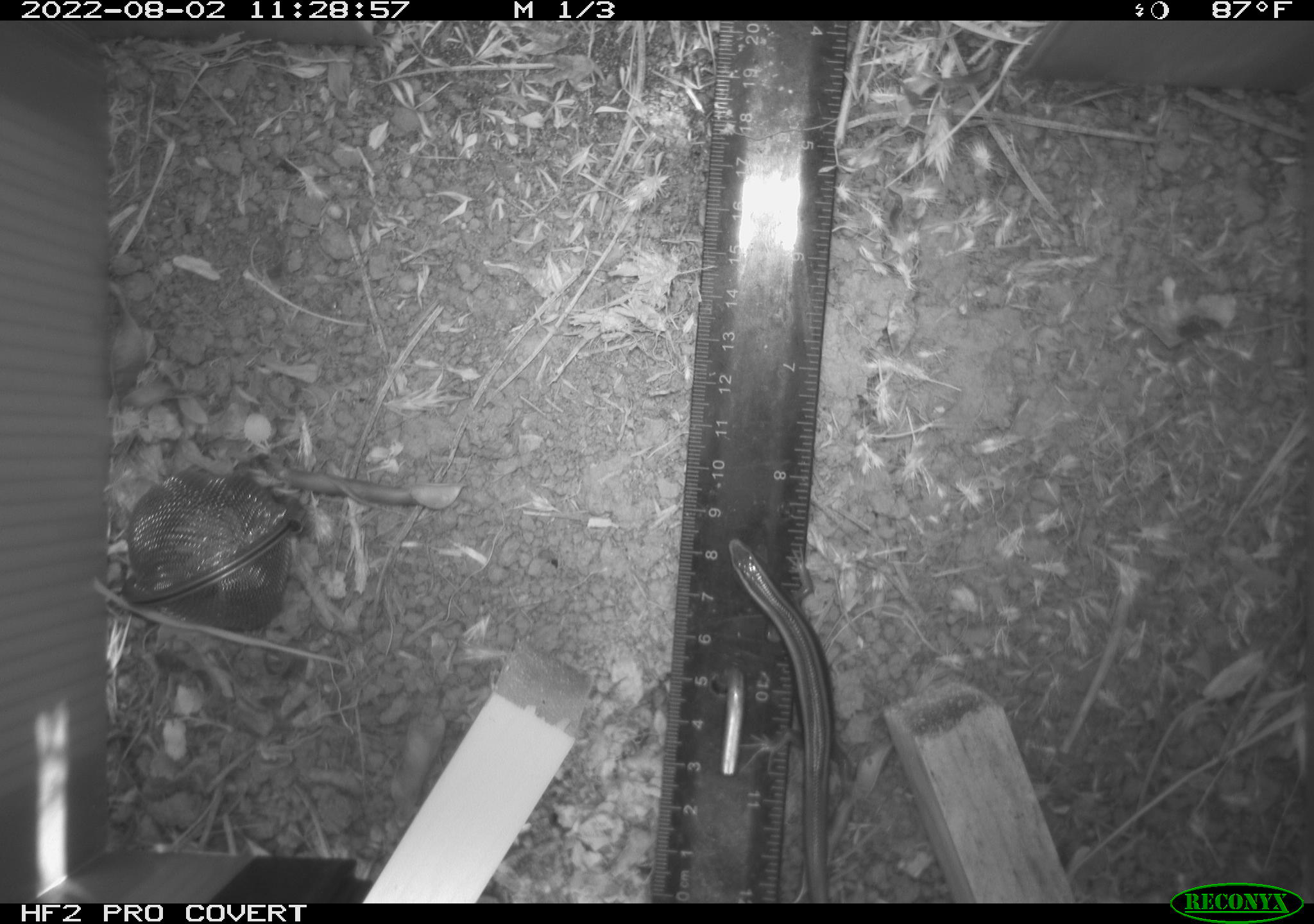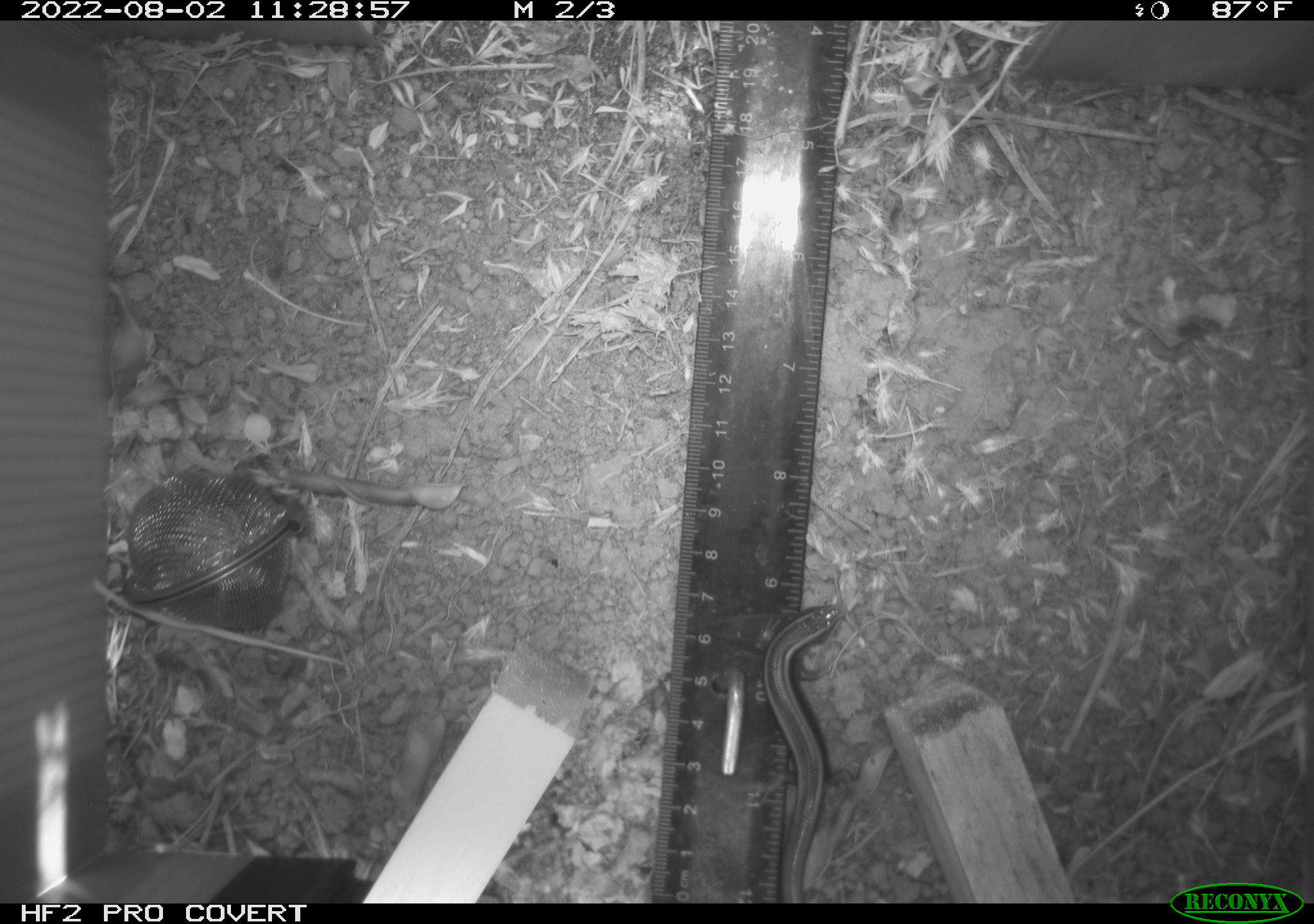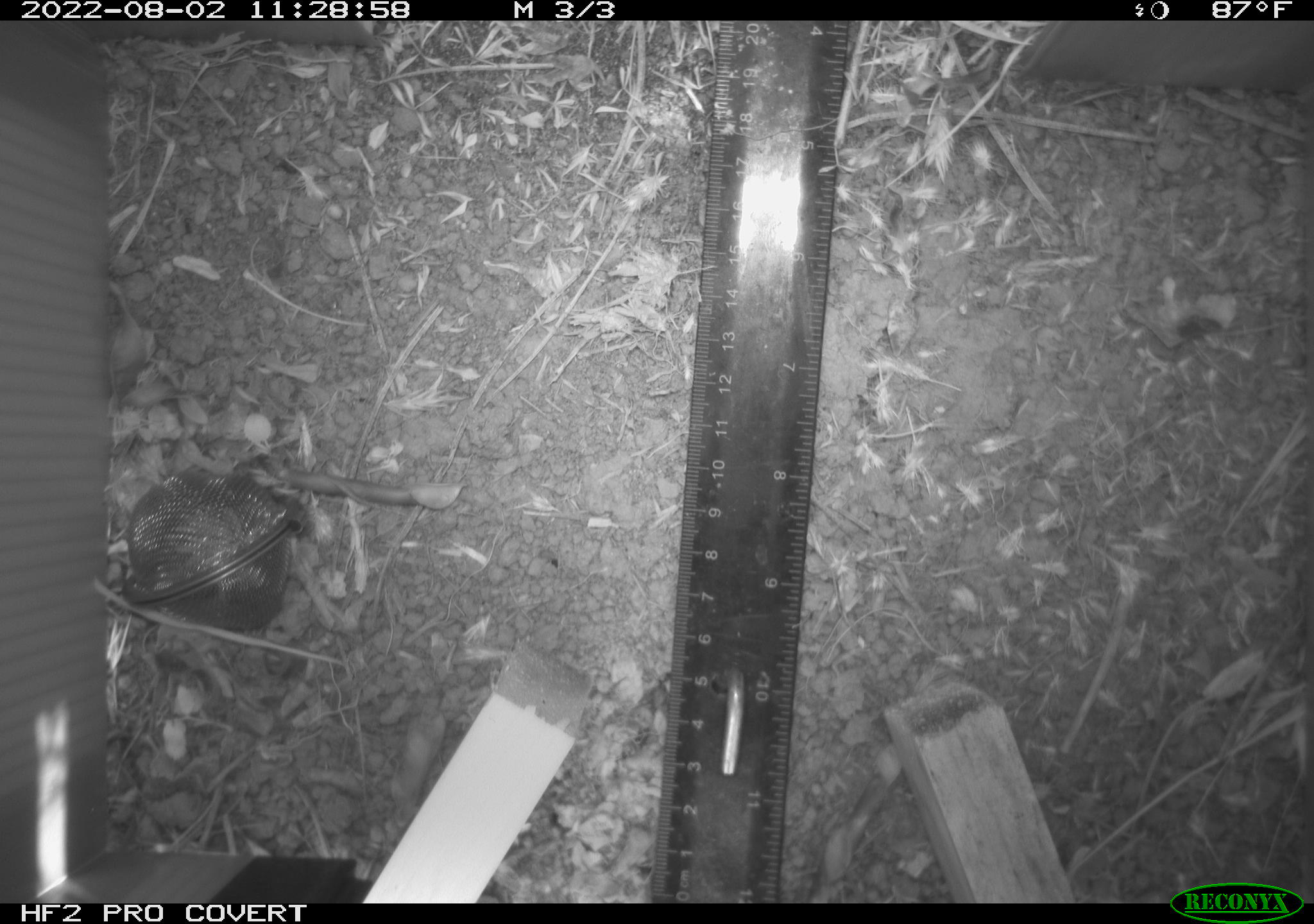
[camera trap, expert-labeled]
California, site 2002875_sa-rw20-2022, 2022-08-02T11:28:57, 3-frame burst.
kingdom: Animalia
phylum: Chordata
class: Reptilia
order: Squamata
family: Scincidae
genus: Plestiodon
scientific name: Plestiodon skiltonianus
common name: western skink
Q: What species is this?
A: Western skink (Plestiodon skiltonianus).